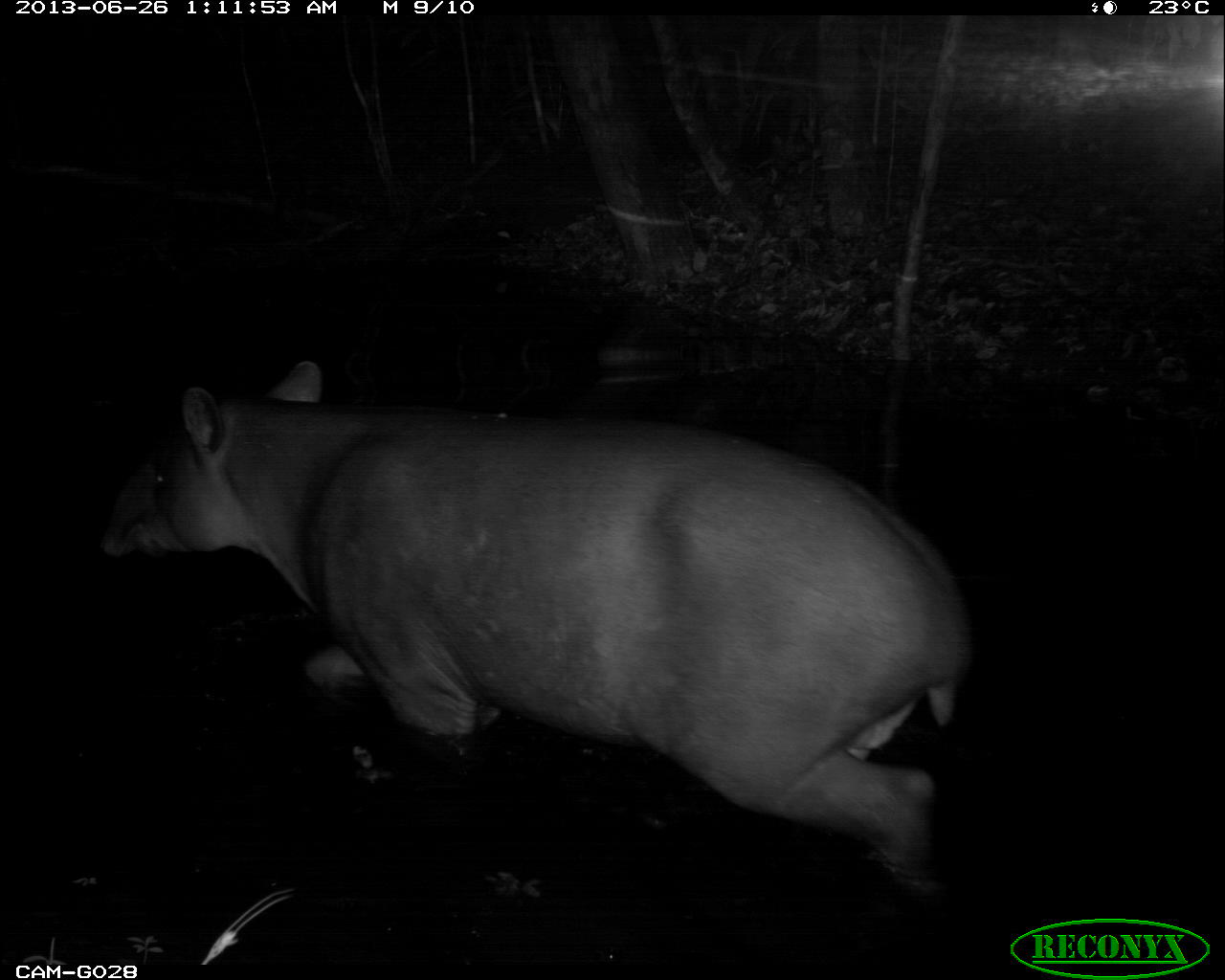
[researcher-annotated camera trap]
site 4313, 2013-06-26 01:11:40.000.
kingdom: Animalia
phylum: Chordata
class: Mammalia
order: Perissodactyla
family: Tapiridae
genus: Tapirus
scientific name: Tapirus bairdii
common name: baird's tapir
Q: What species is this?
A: Tapirus bairdii (baird's tapir).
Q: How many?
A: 1.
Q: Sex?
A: Male.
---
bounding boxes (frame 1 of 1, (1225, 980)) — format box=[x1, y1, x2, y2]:
tapirus bairdii: box=[91, 357, 979, 900]